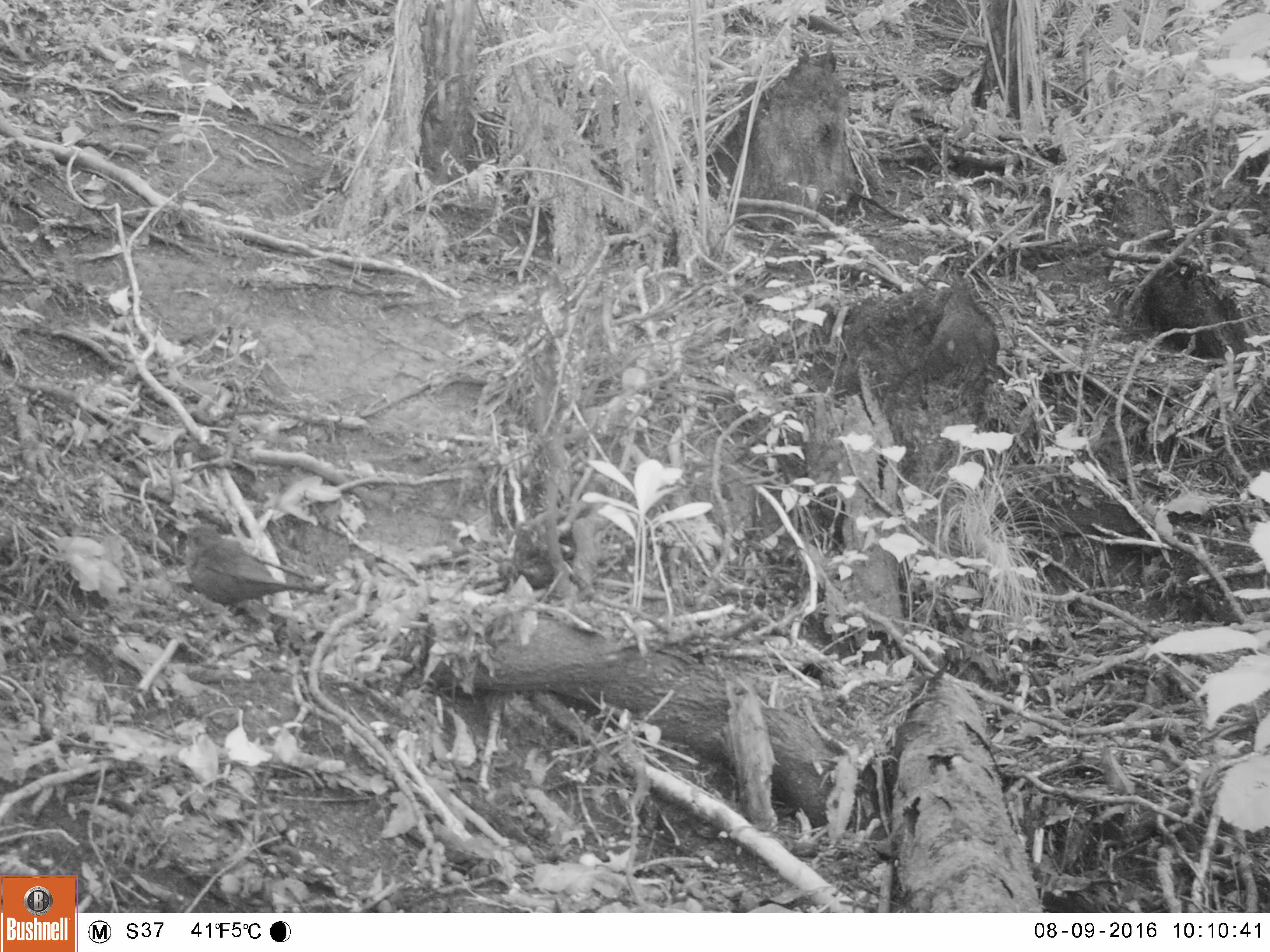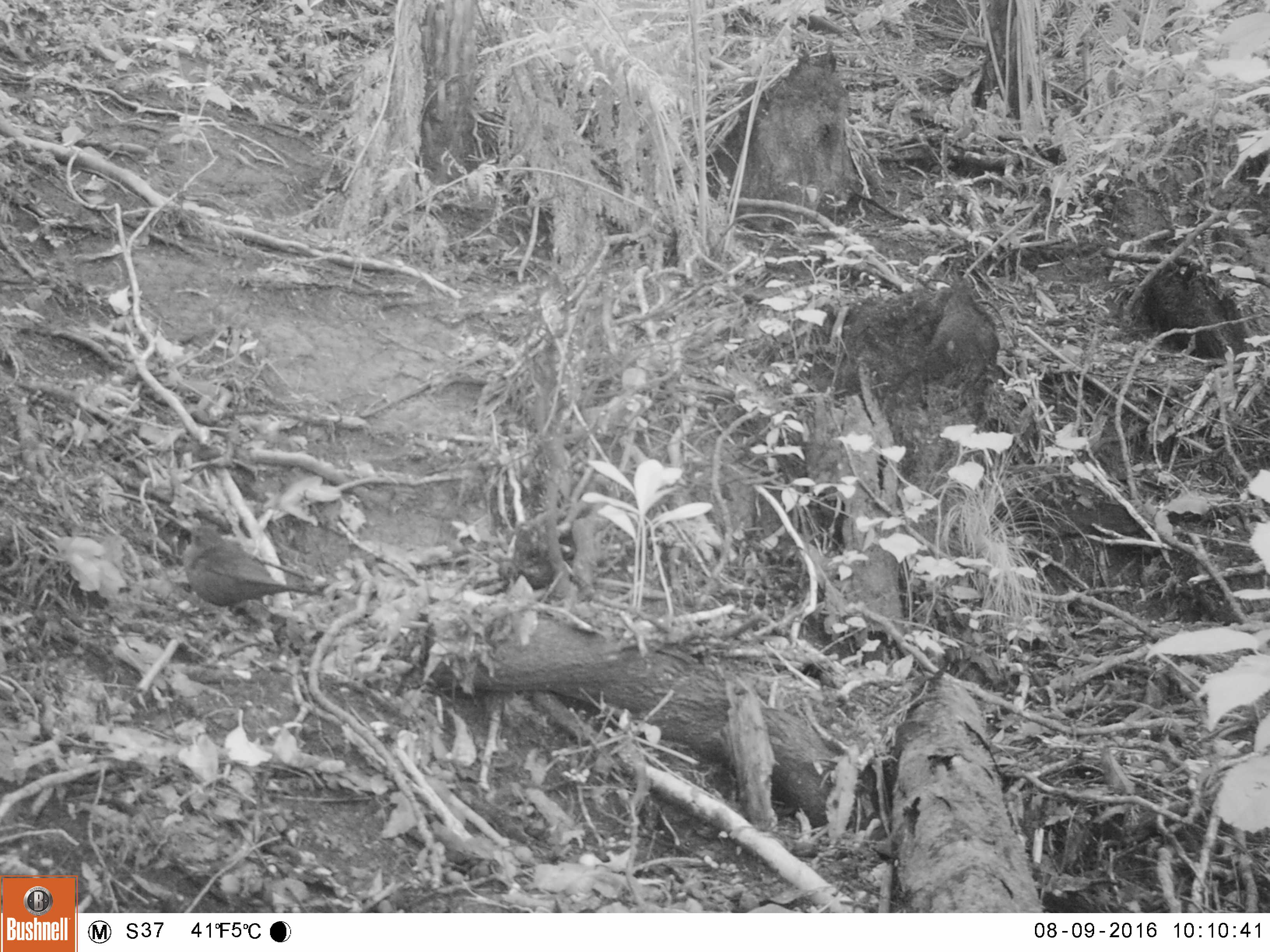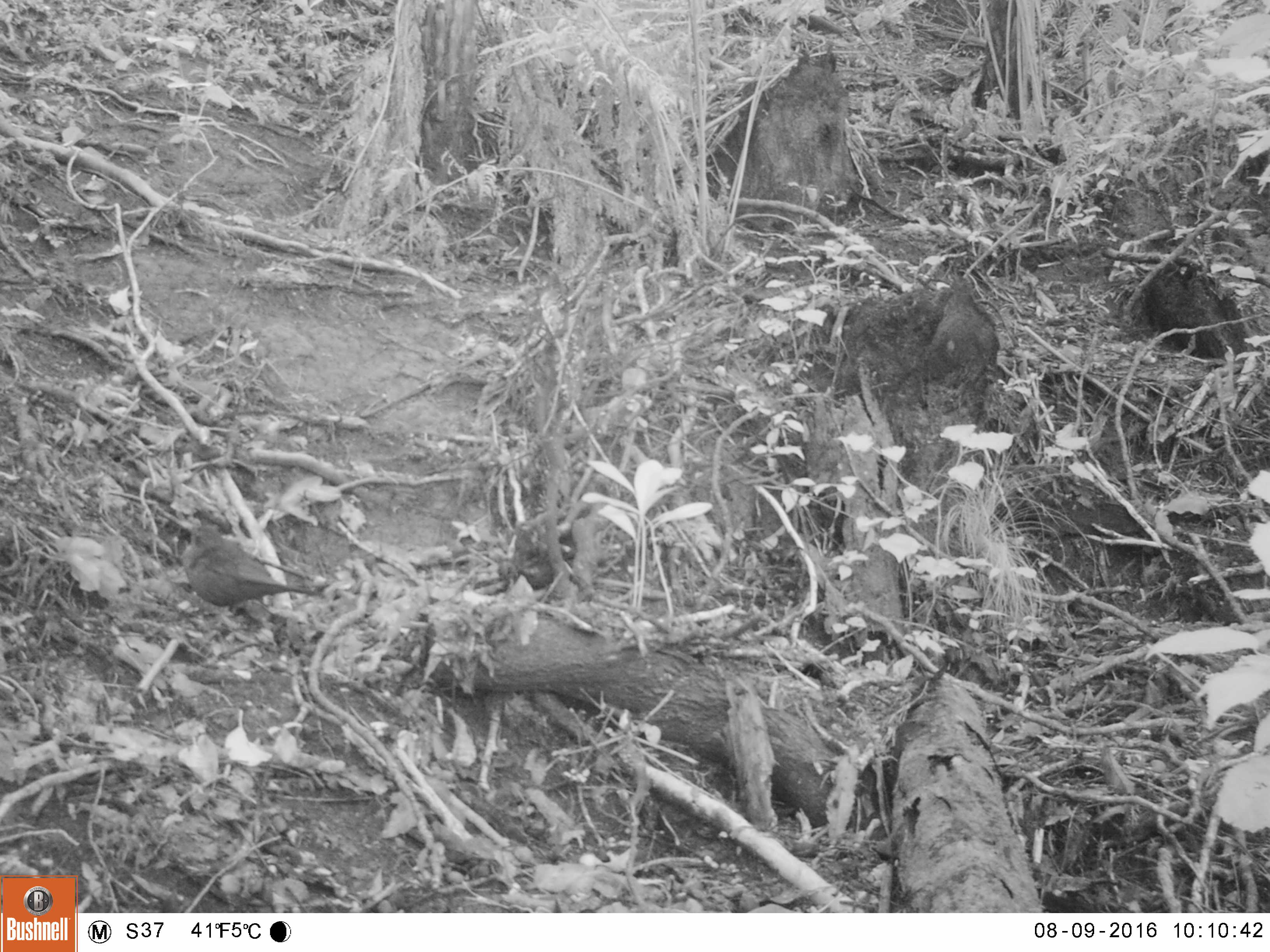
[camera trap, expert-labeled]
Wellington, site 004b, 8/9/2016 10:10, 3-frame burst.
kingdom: Animalia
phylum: Chordata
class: Aves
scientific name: Aves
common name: bird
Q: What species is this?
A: Bird (Aves).